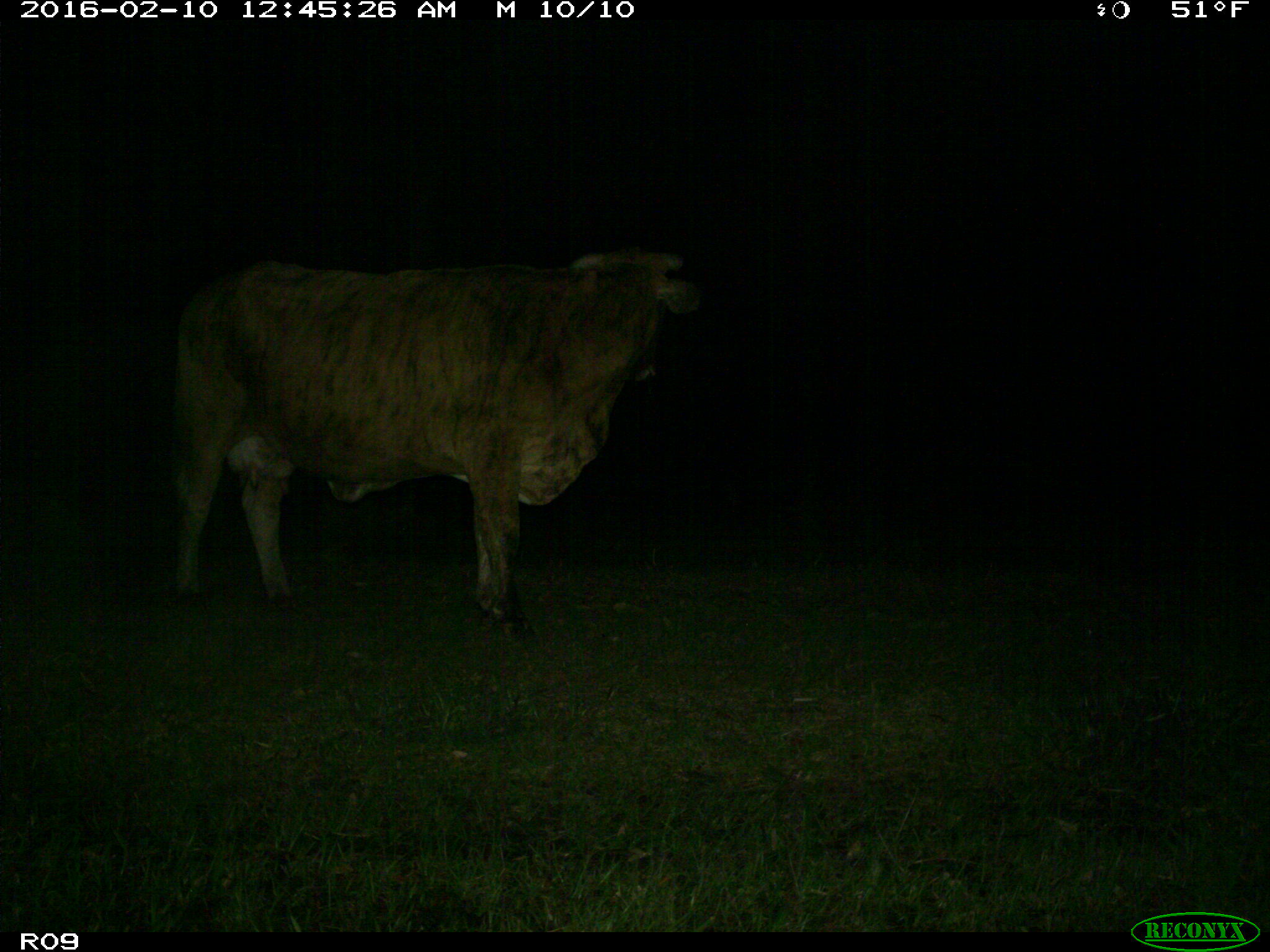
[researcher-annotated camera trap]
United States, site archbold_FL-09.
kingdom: Animalia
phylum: Chordata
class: Mammalia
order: Artiodactyla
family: Bovidae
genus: Bos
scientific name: Bos taurus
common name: domestic cow